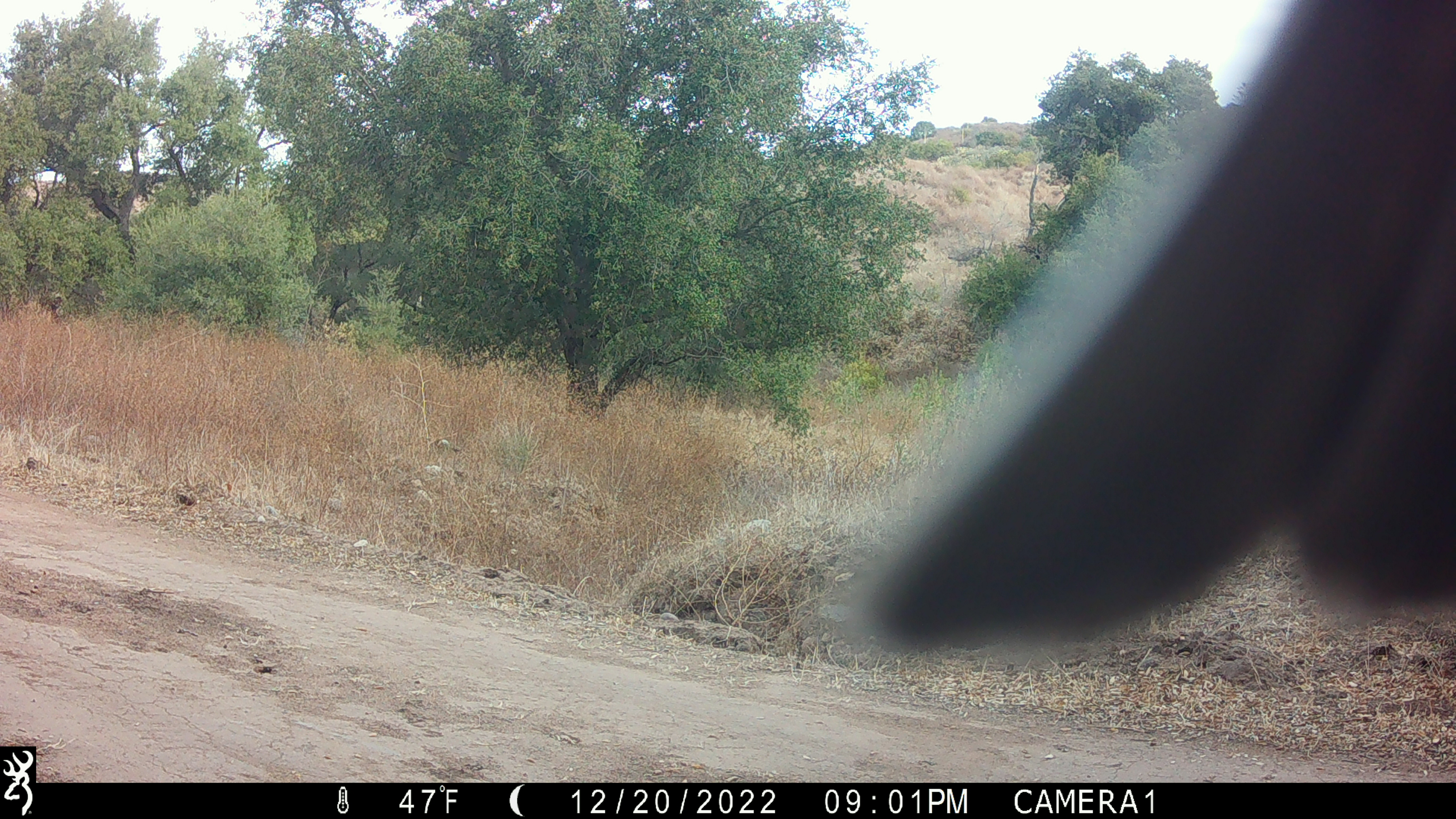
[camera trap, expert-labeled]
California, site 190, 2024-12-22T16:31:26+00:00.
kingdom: Animalia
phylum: Chordata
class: Aves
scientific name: Aves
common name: bird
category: unknown bird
Unknown bird (bird) (Aves).